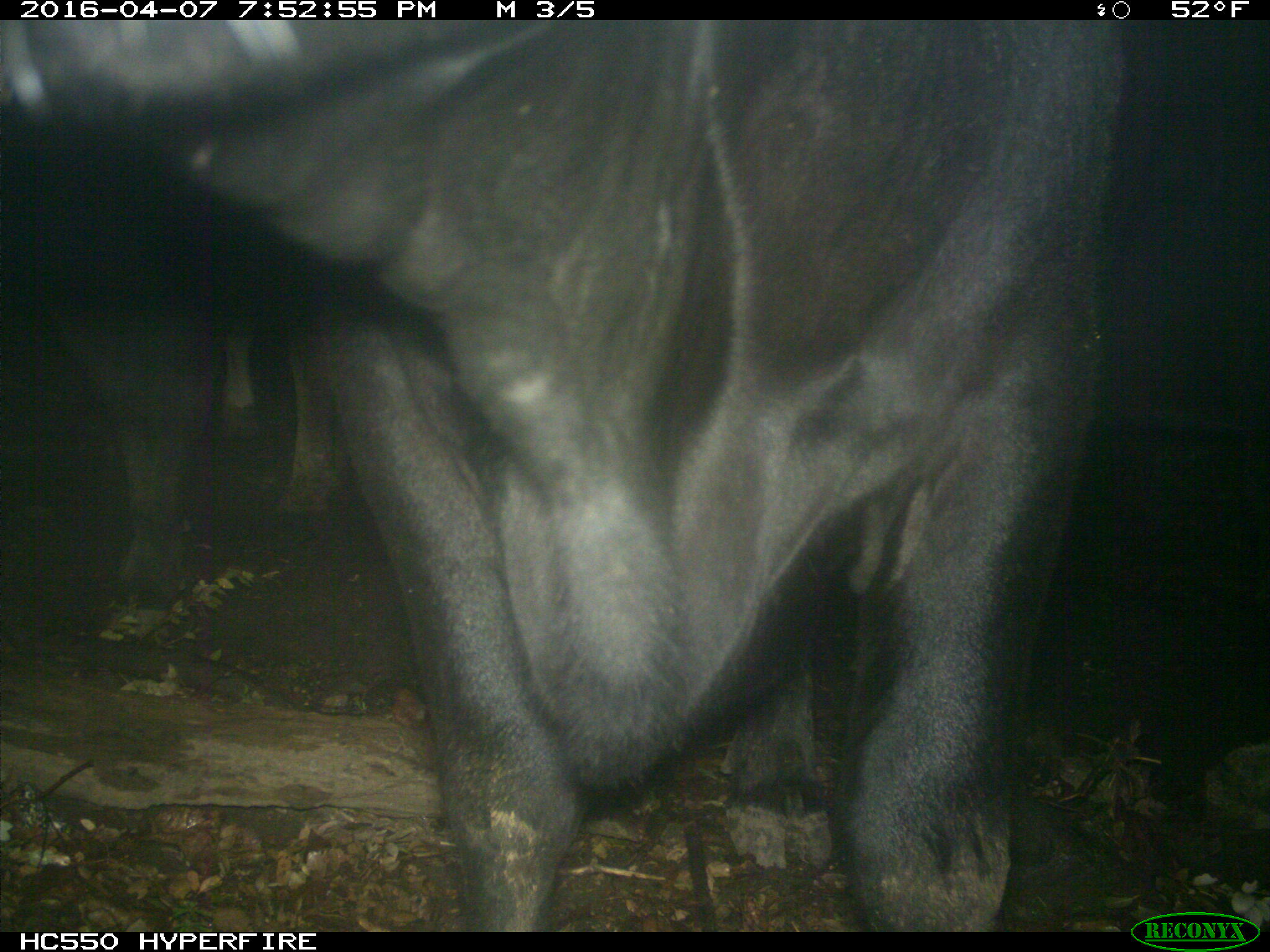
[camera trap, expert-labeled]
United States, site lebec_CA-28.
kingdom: Animalia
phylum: Chordata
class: Mammalia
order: Artiodactyla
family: Bovidae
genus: Bos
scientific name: Bos taurus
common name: domestic cow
Bos taurus (domestic cow).